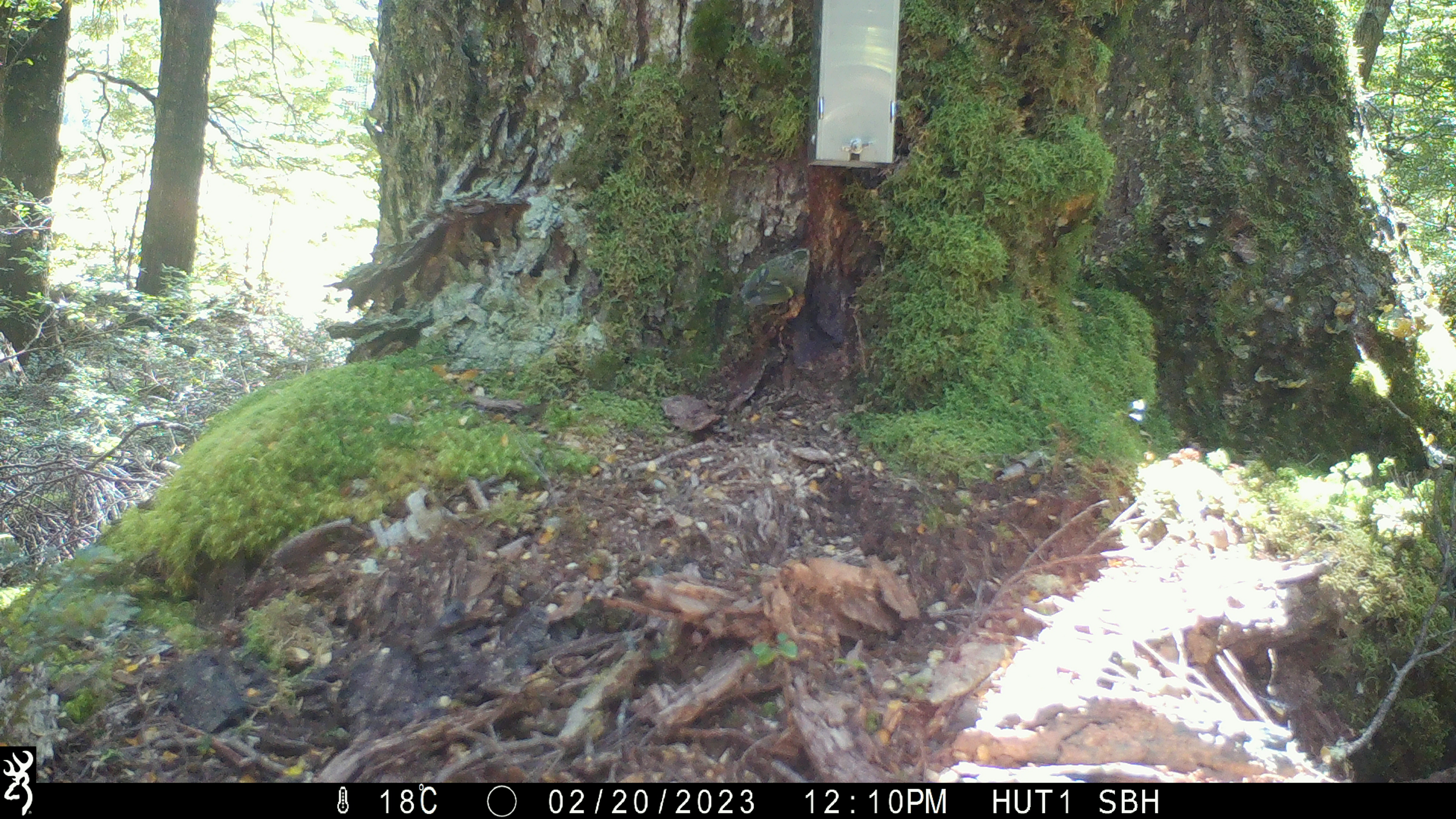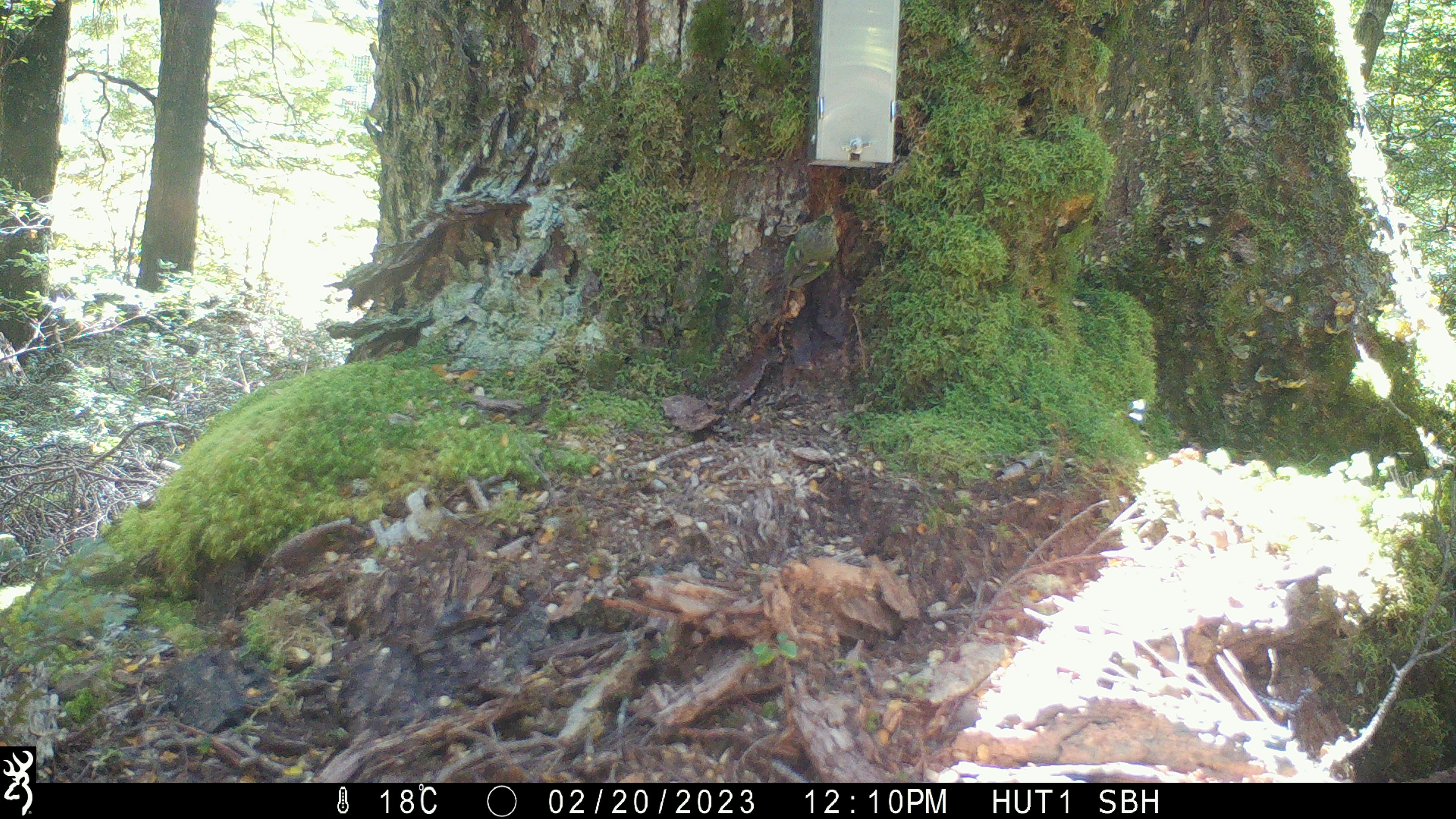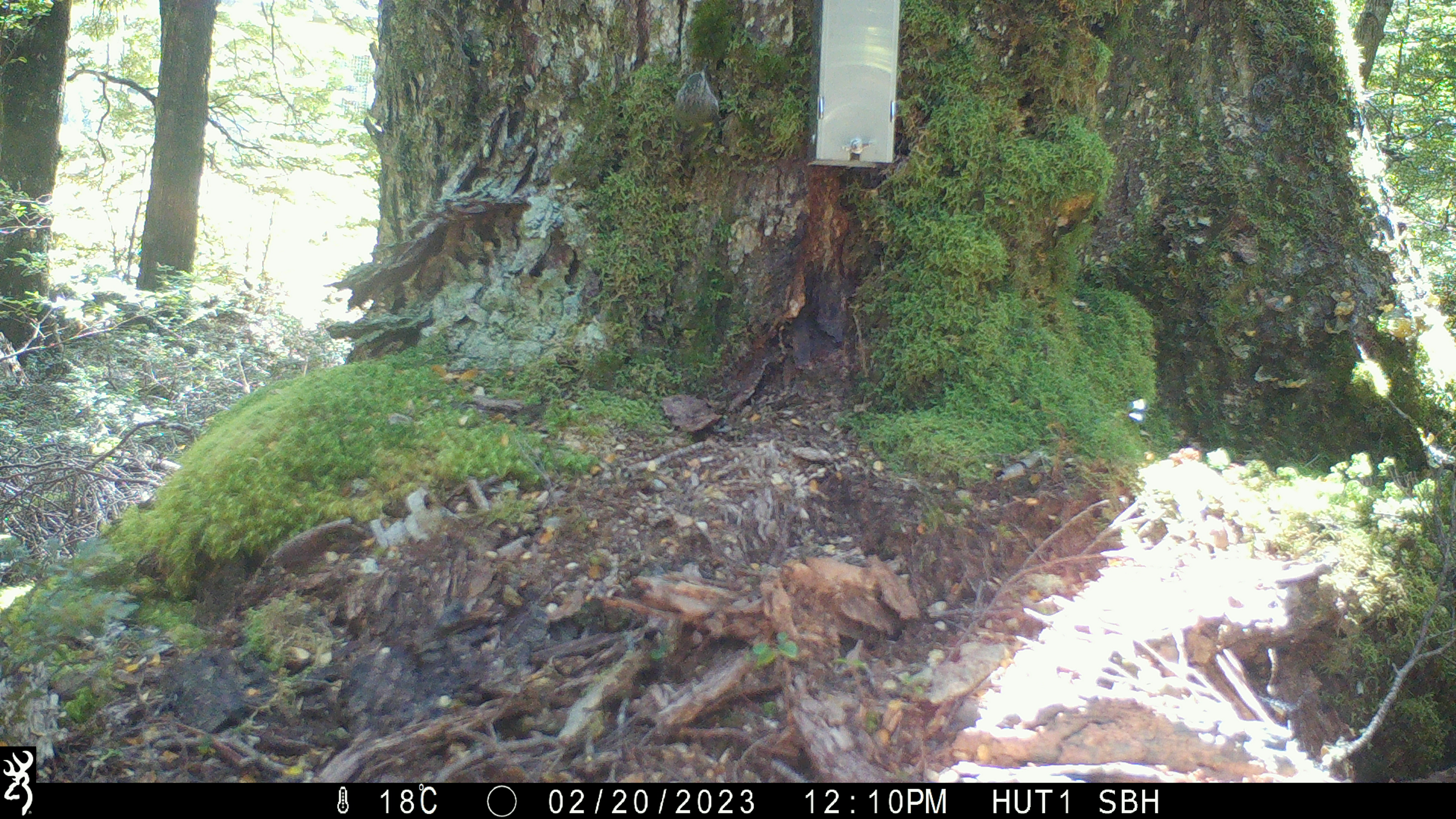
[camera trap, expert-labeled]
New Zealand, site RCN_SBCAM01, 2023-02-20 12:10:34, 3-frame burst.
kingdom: Animalia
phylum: Chordata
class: Aves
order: Passeriformes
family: Acanthisittidae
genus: Acanthisitta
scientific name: Acanthisitta chloris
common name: rifleman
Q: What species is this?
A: Rifleman (Acanthisitta chloris).